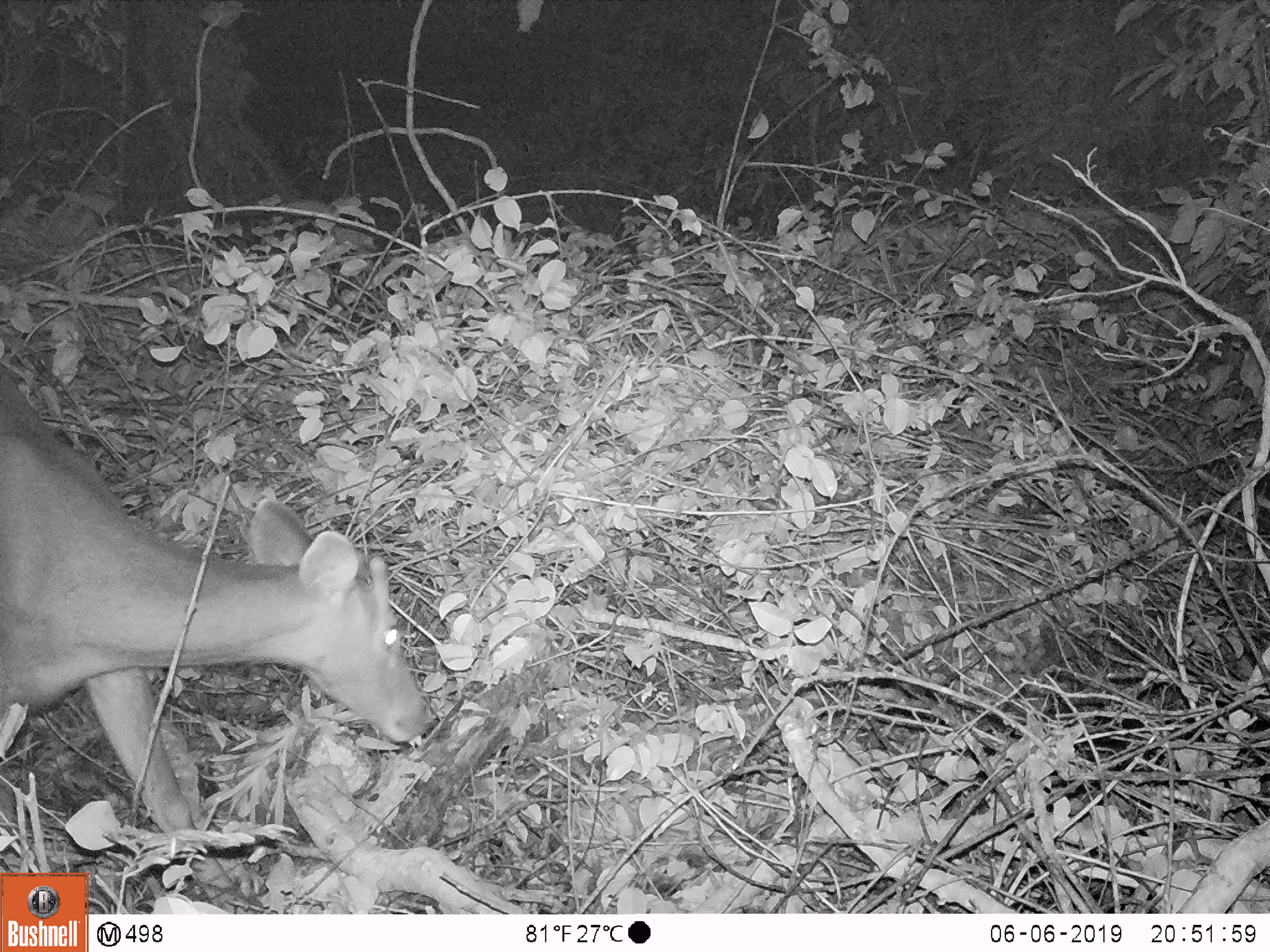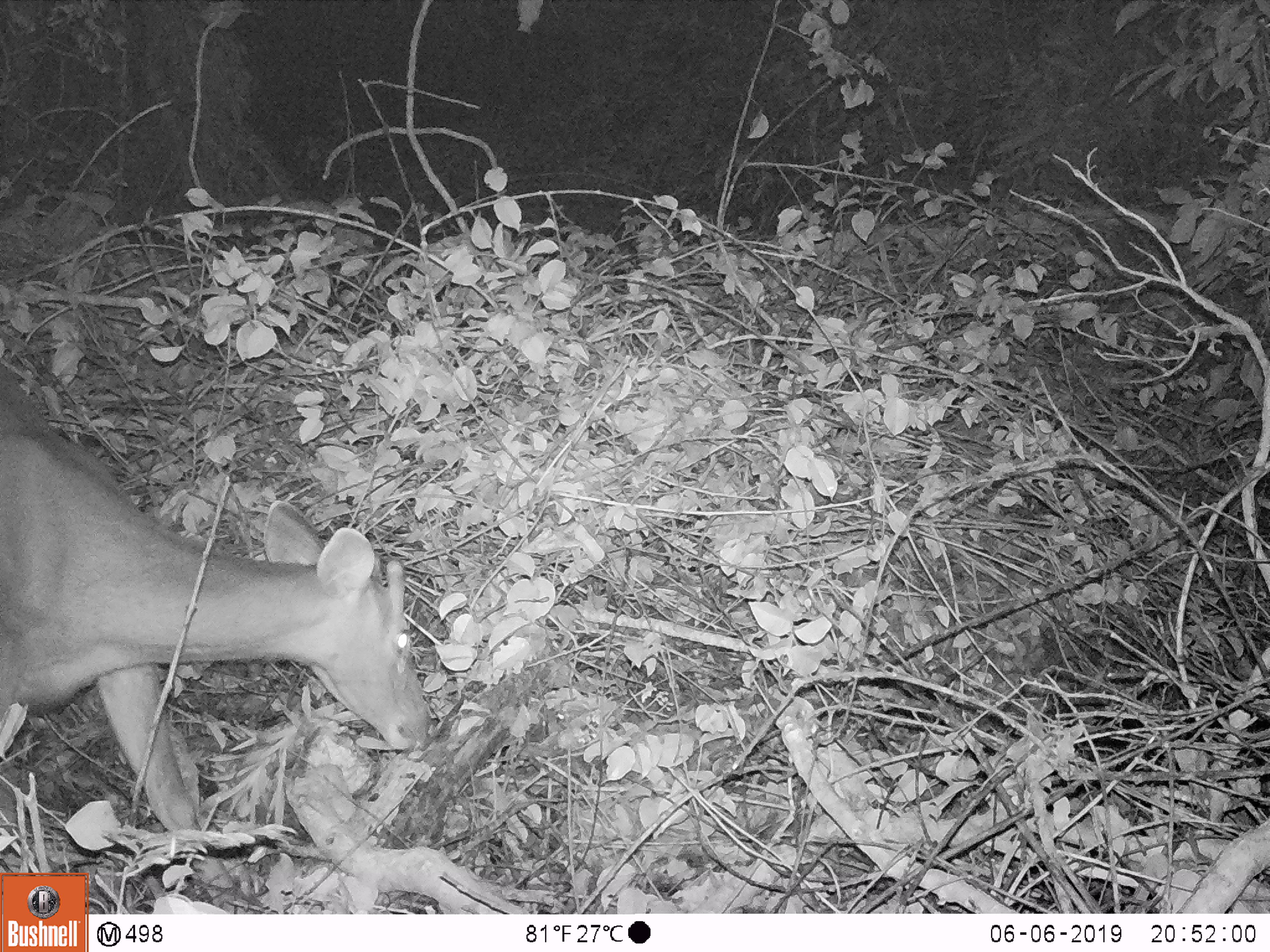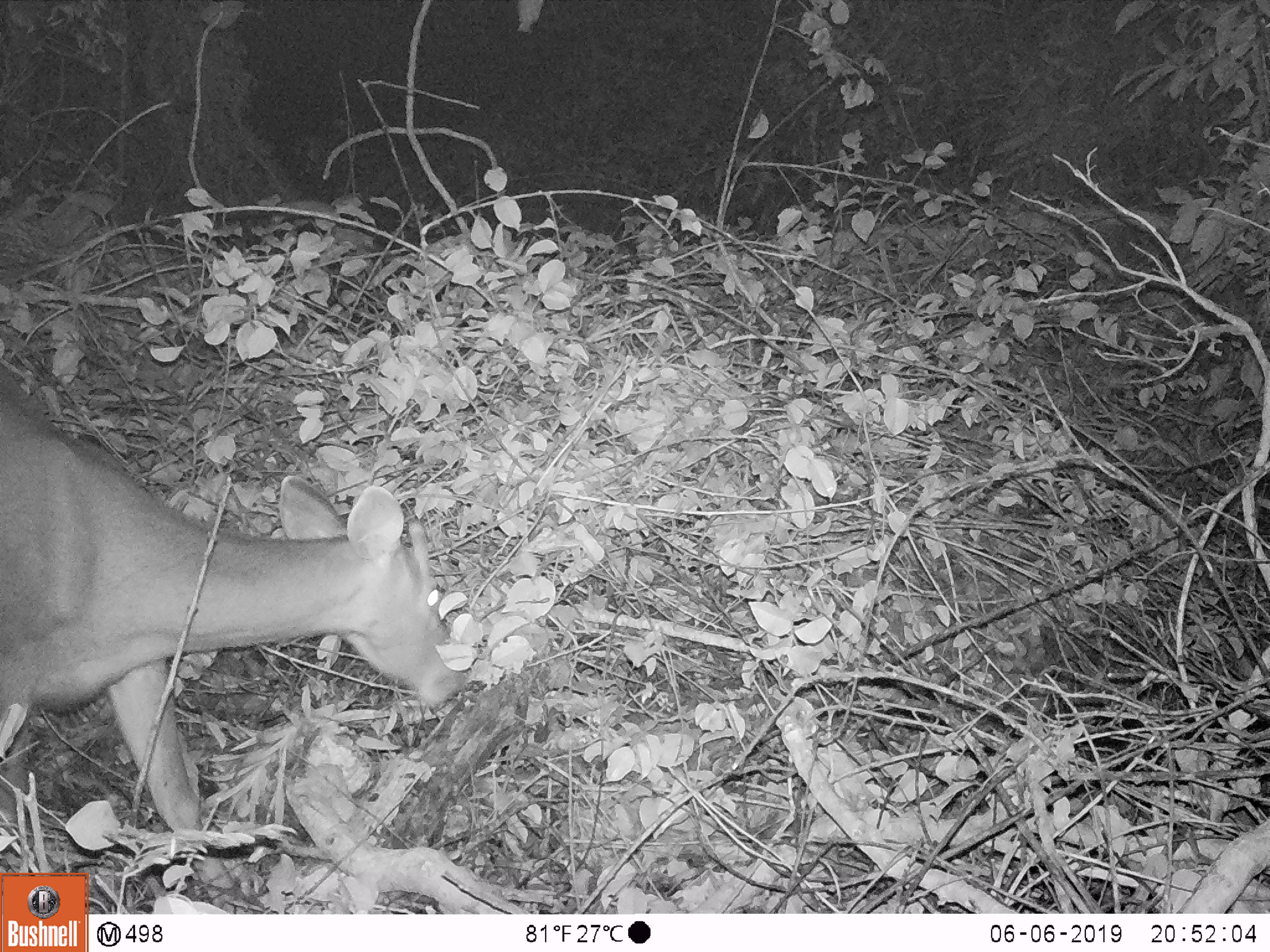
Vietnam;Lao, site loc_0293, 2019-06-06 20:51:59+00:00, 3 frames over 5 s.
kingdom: Animalia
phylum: Chordata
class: Mammalia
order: Artiodactyla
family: Cervidae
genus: Rusa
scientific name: Rusa unicolor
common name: sambar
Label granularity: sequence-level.